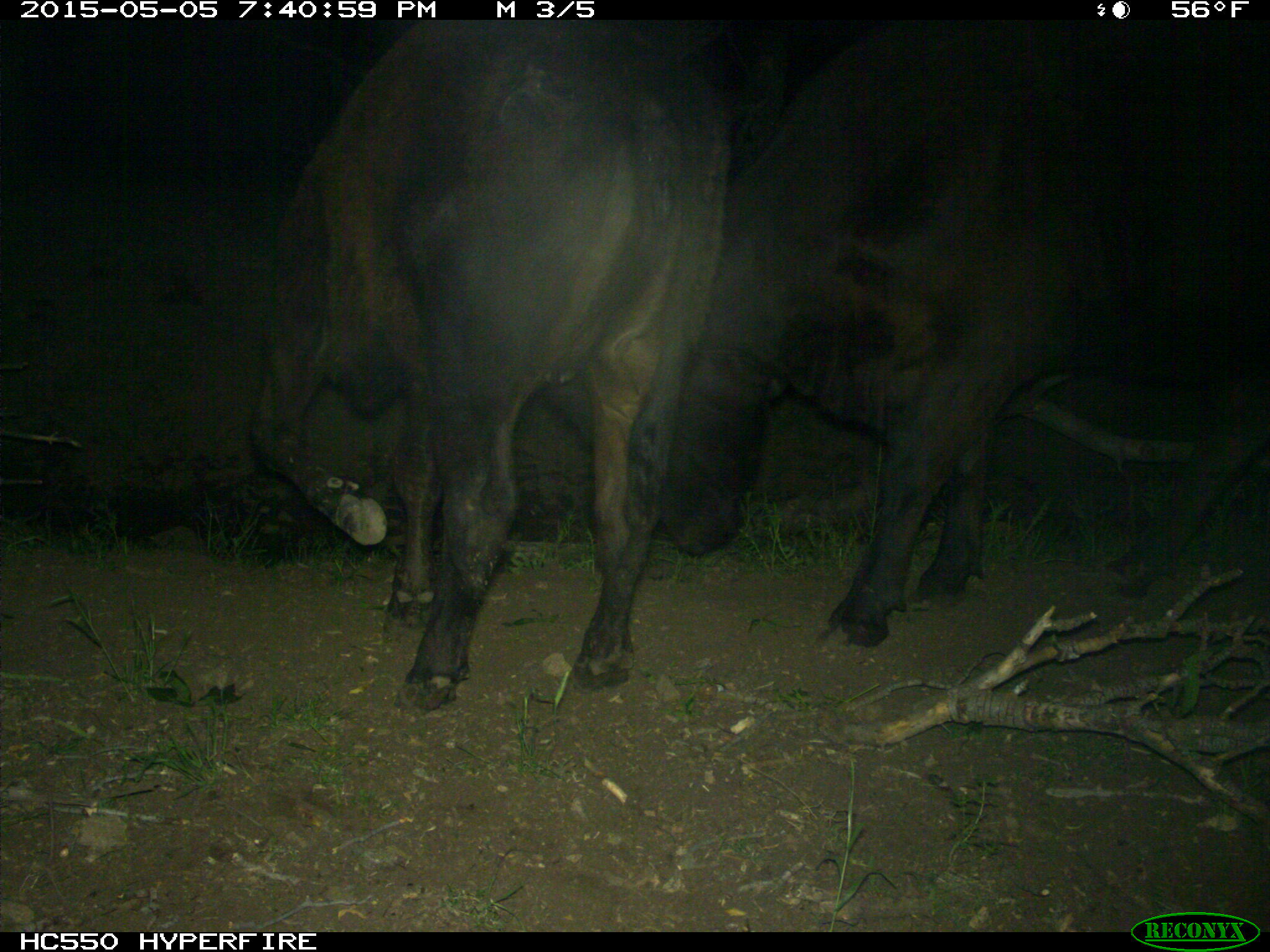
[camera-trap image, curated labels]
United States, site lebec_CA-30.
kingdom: Animalia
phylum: Chordata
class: Mammalia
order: Artiodactyla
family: Bovidae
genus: Bos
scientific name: Bos taurus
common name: domestic cow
Bos taurus (domestic cow).